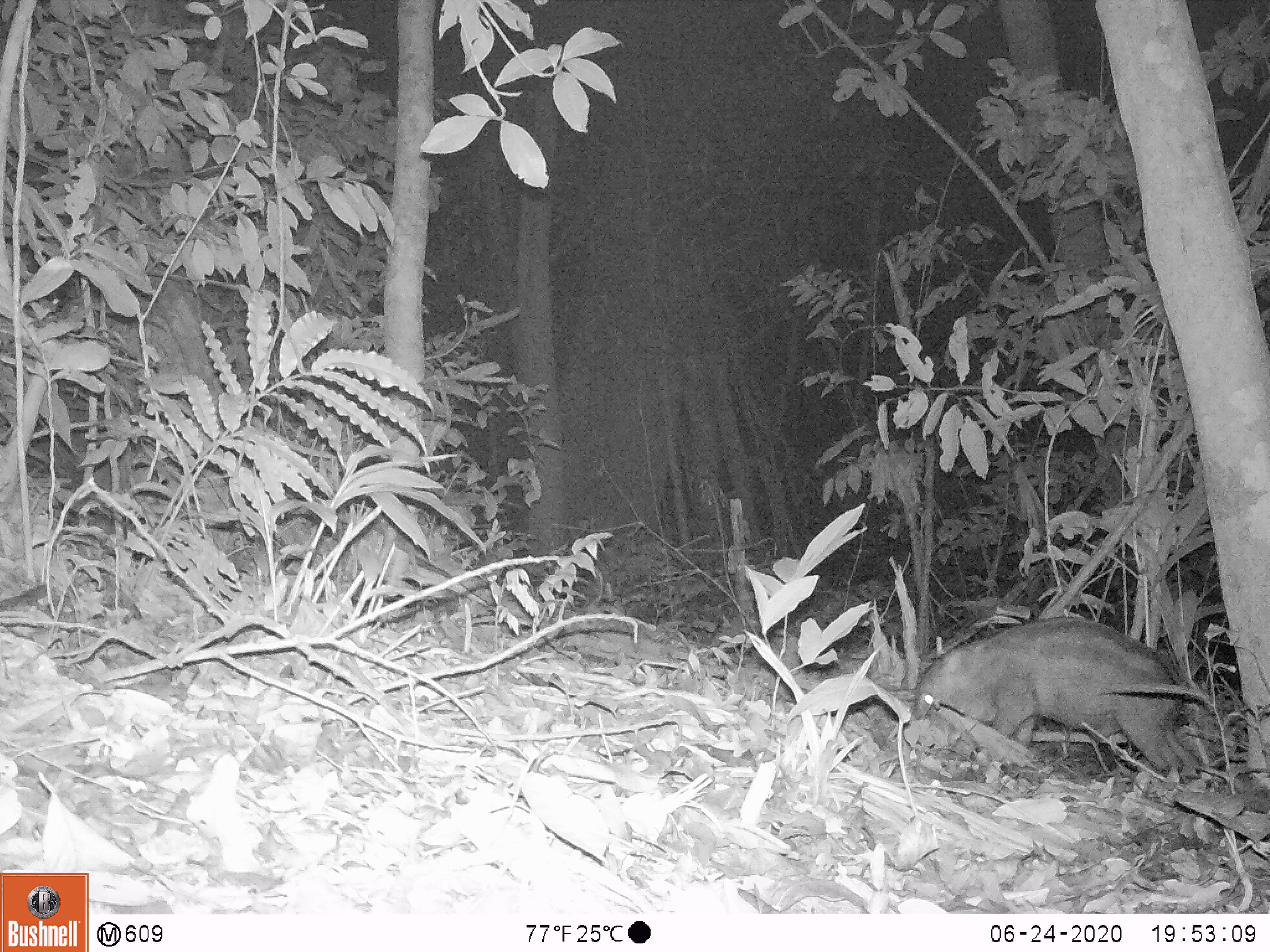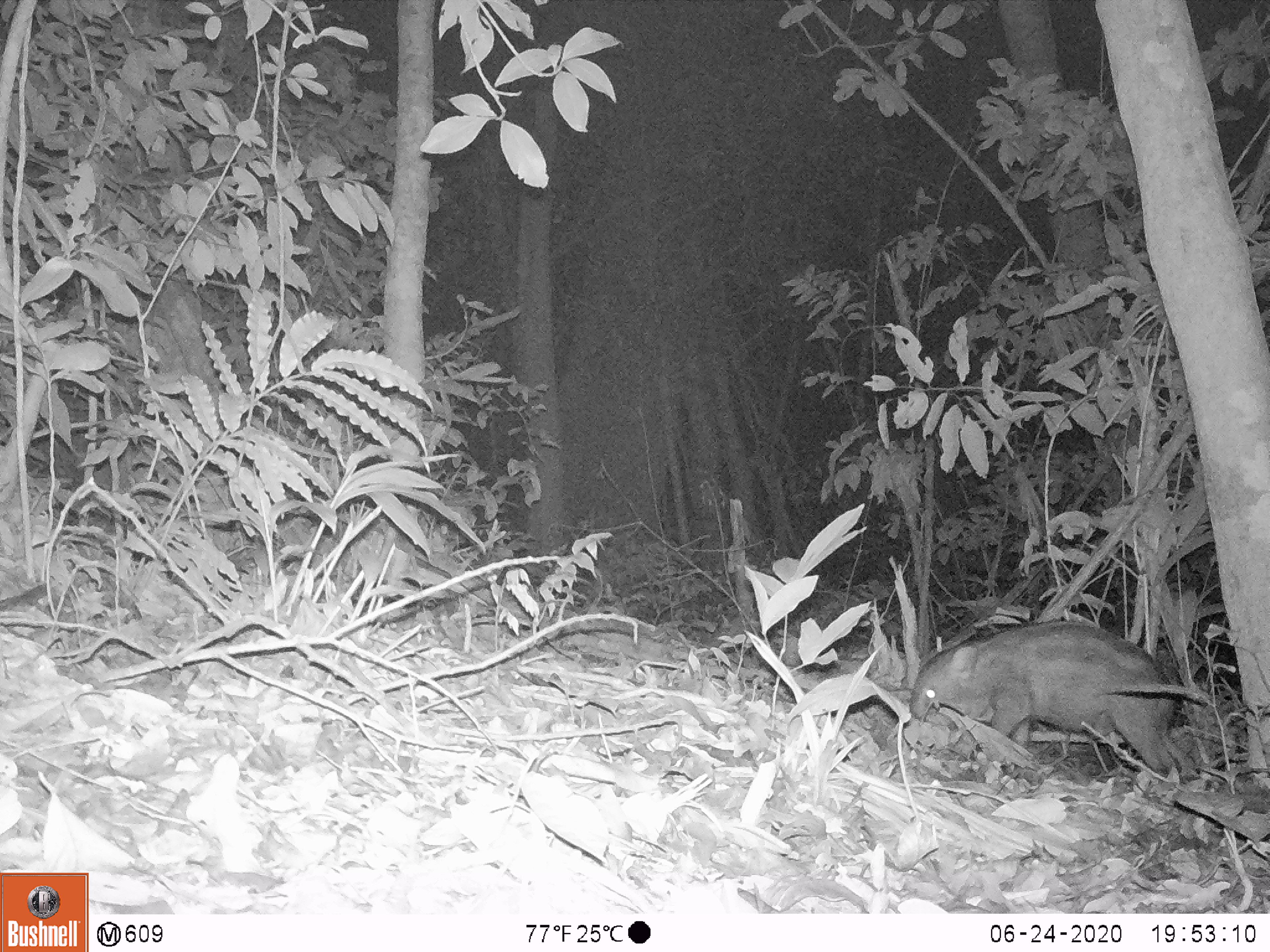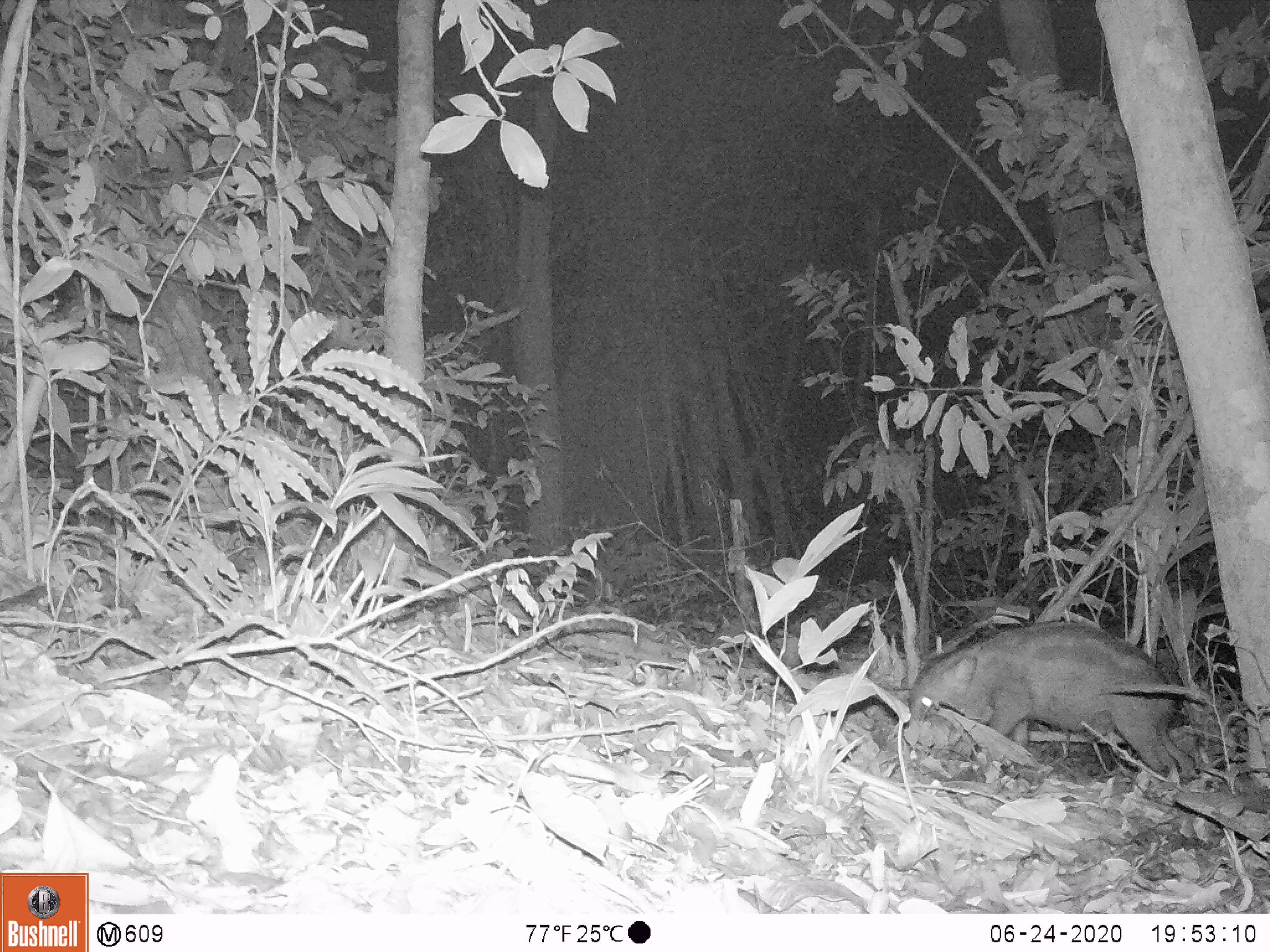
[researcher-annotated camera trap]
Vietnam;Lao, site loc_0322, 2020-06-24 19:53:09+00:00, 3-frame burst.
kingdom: Animalia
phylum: Chordata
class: Mammalia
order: Artiodactyla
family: Suidae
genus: Sus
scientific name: Sus scrofa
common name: eurasian wild pig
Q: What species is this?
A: Eurasian wild pig (Sus scrofa).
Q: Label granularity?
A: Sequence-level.